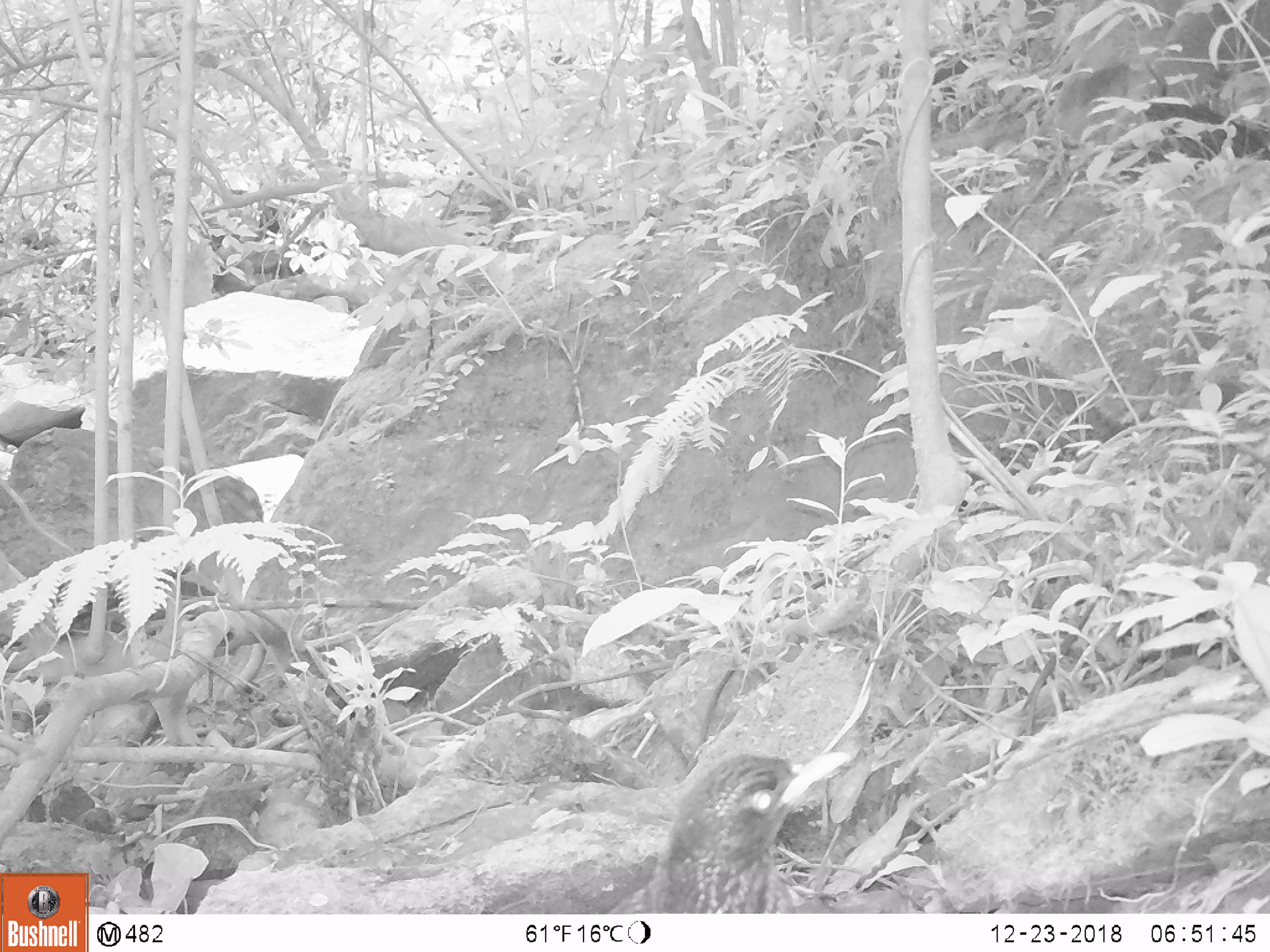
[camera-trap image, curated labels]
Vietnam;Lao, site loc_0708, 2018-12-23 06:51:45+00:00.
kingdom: Animalia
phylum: Chordata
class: Aves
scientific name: Aves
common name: bird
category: unidentified bird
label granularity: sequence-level